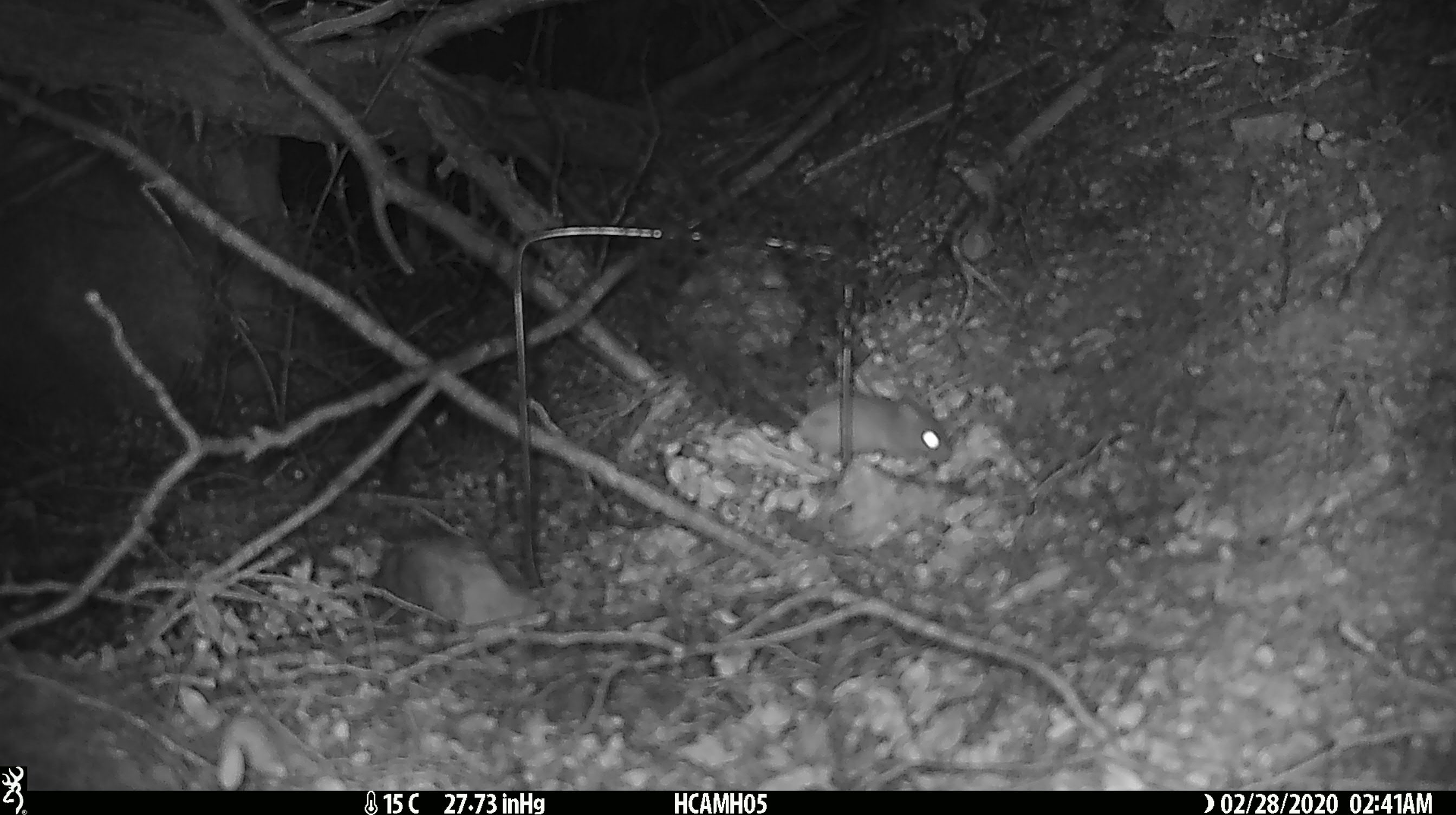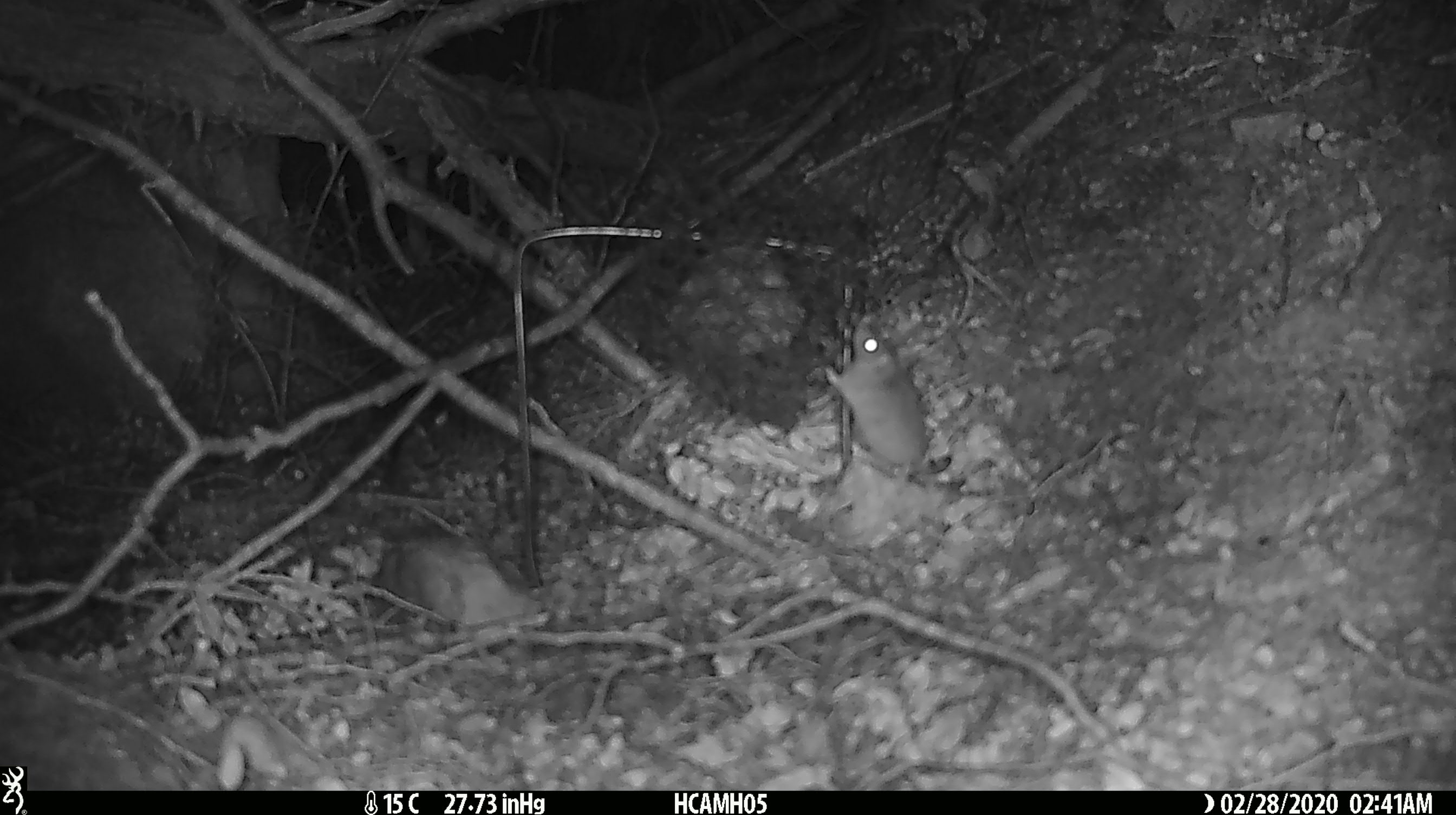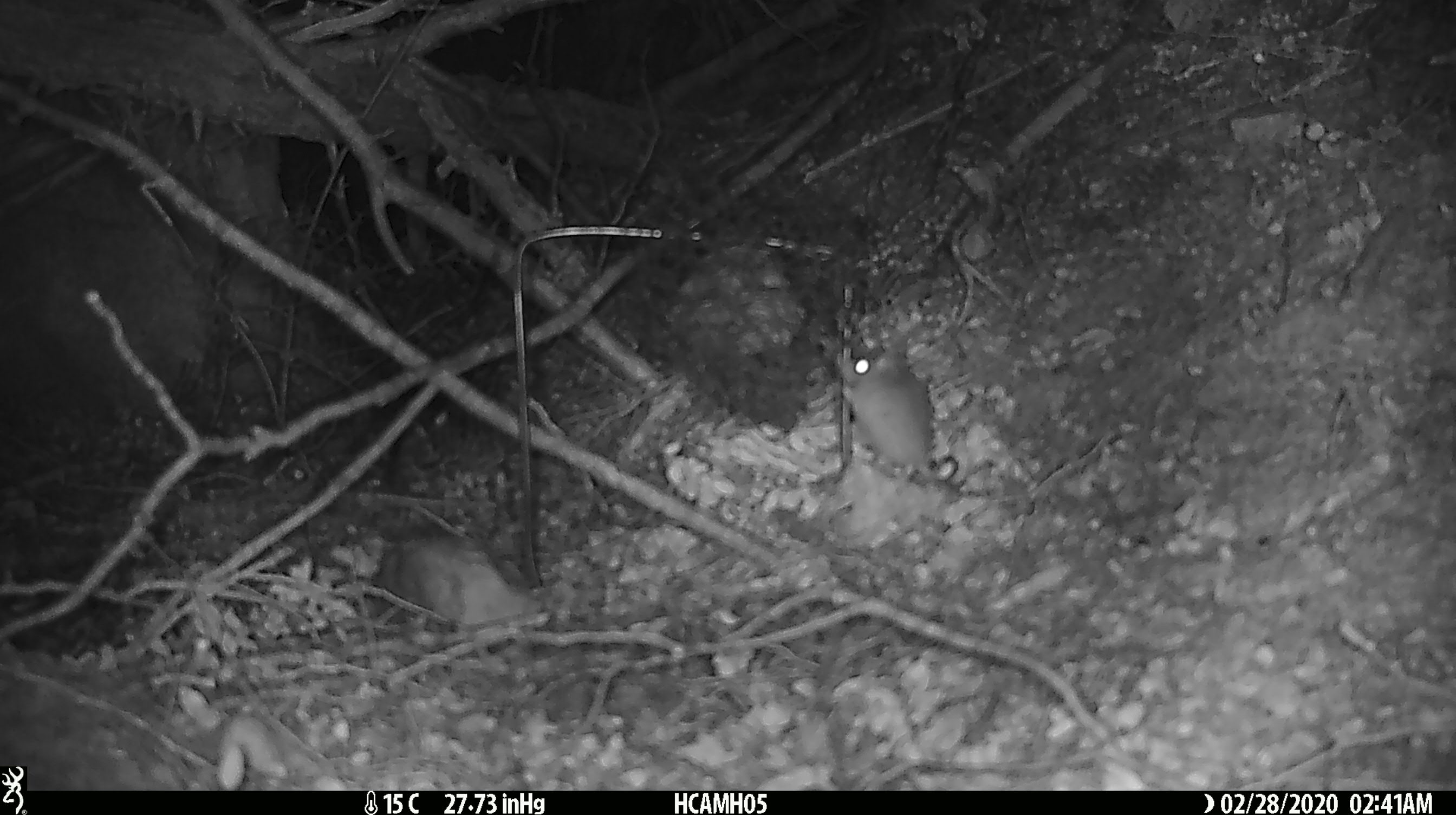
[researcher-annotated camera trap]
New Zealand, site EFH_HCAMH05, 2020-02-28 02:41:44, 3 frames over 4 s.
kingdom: Animalia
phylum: Chordata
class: Mammalia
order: Rodentia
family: Muridae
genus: Mus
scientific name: Mus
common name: mouse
Mouse (Mus).